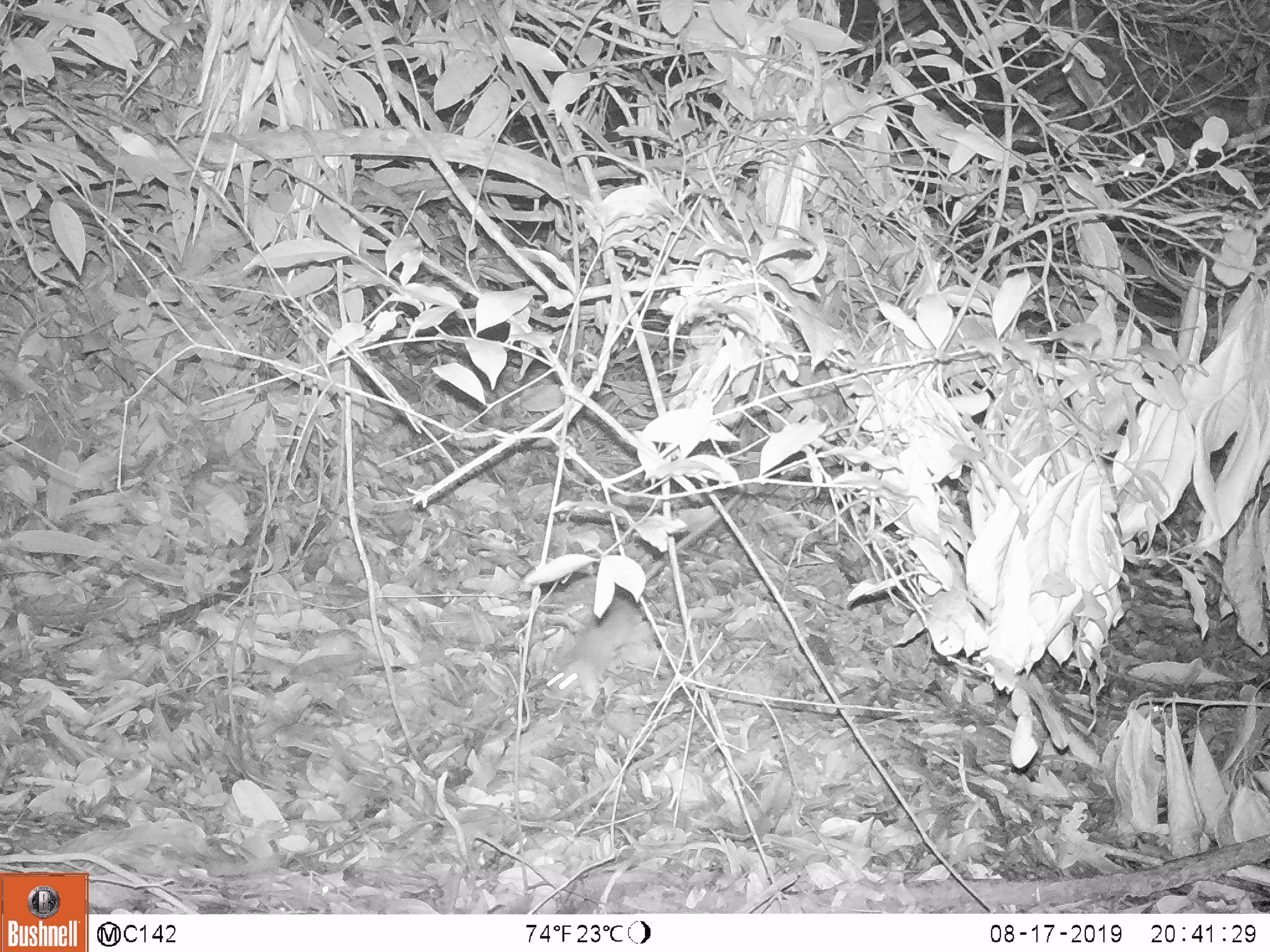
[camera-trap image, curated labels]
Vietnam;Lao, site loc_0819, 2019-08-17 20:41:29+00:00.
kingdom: Animalia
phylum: Chordata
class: Mammalia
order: Rodentia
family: Muridae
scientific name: Muridae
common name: old-world mice and rats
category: unidentified murid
Unidentified murid (old-world mice and rats) (Muridae). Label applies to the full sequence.